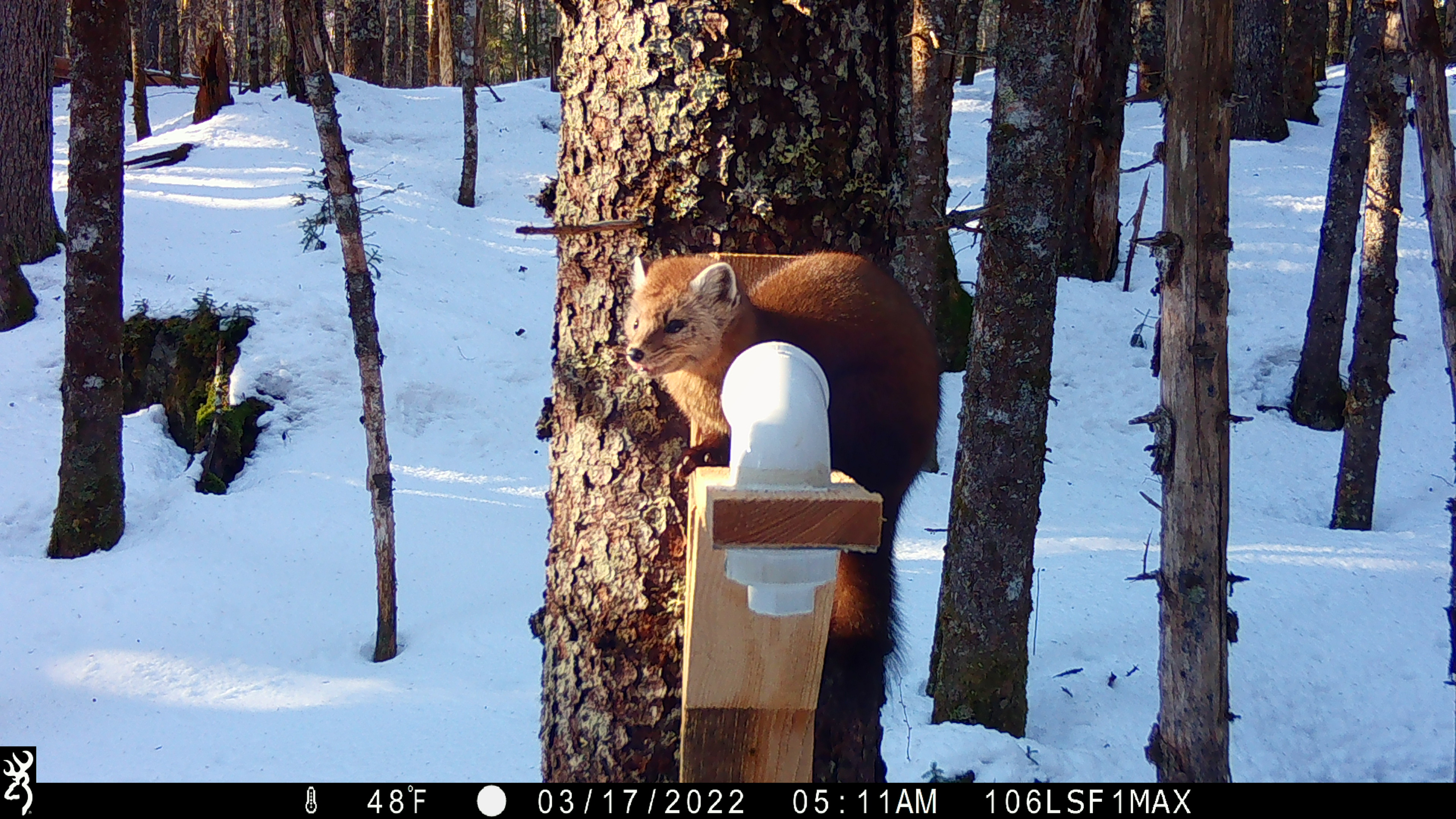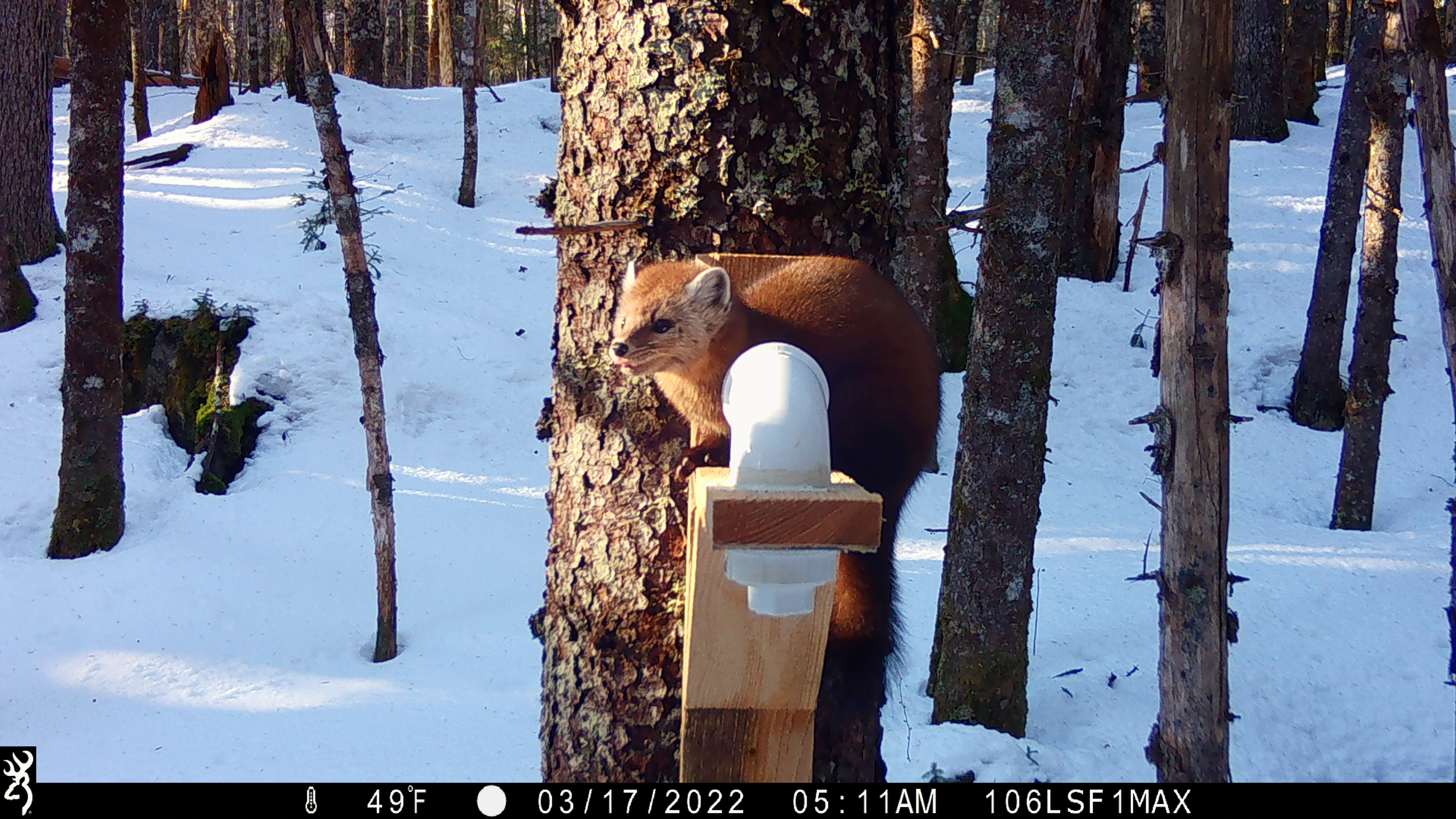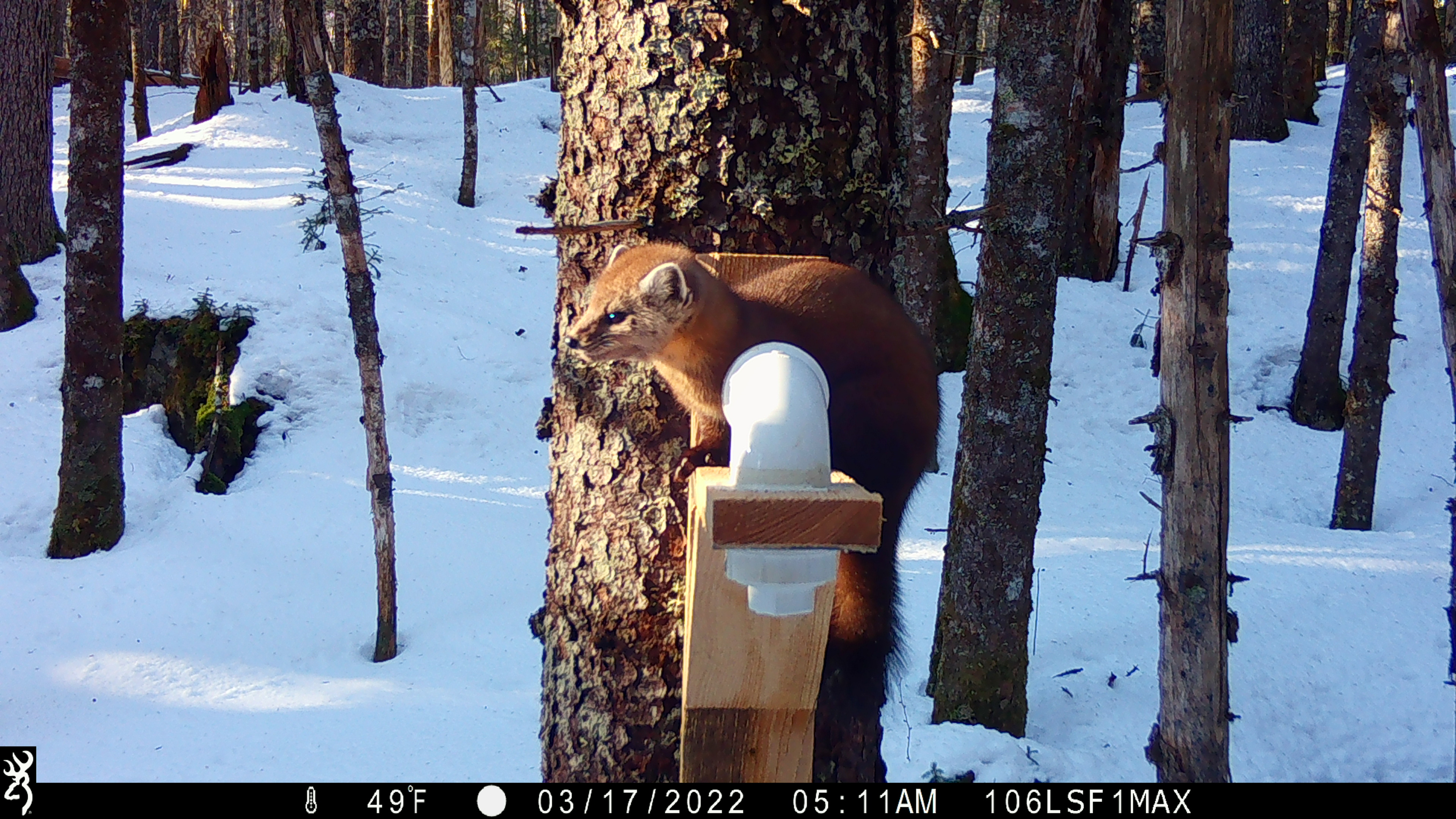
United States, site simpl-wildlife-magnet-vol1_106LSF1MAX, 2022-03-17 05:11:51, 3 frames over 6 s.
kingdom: Animalia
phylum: Chordata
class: Mammalia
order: Carnivora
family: Mustelidae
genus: Martes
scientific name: Martes americana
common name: american marten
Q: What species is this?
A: American marten (Martes americana).